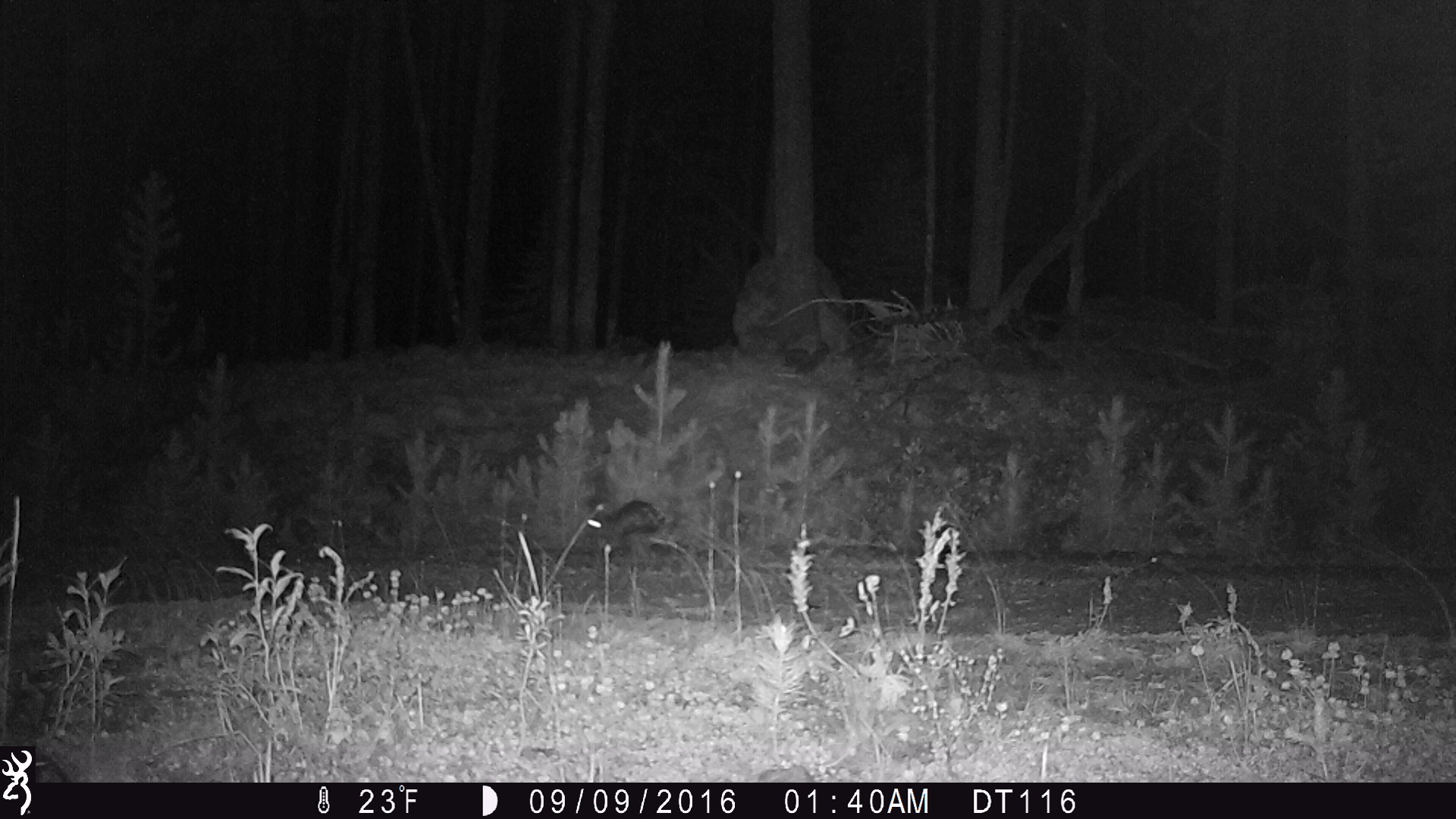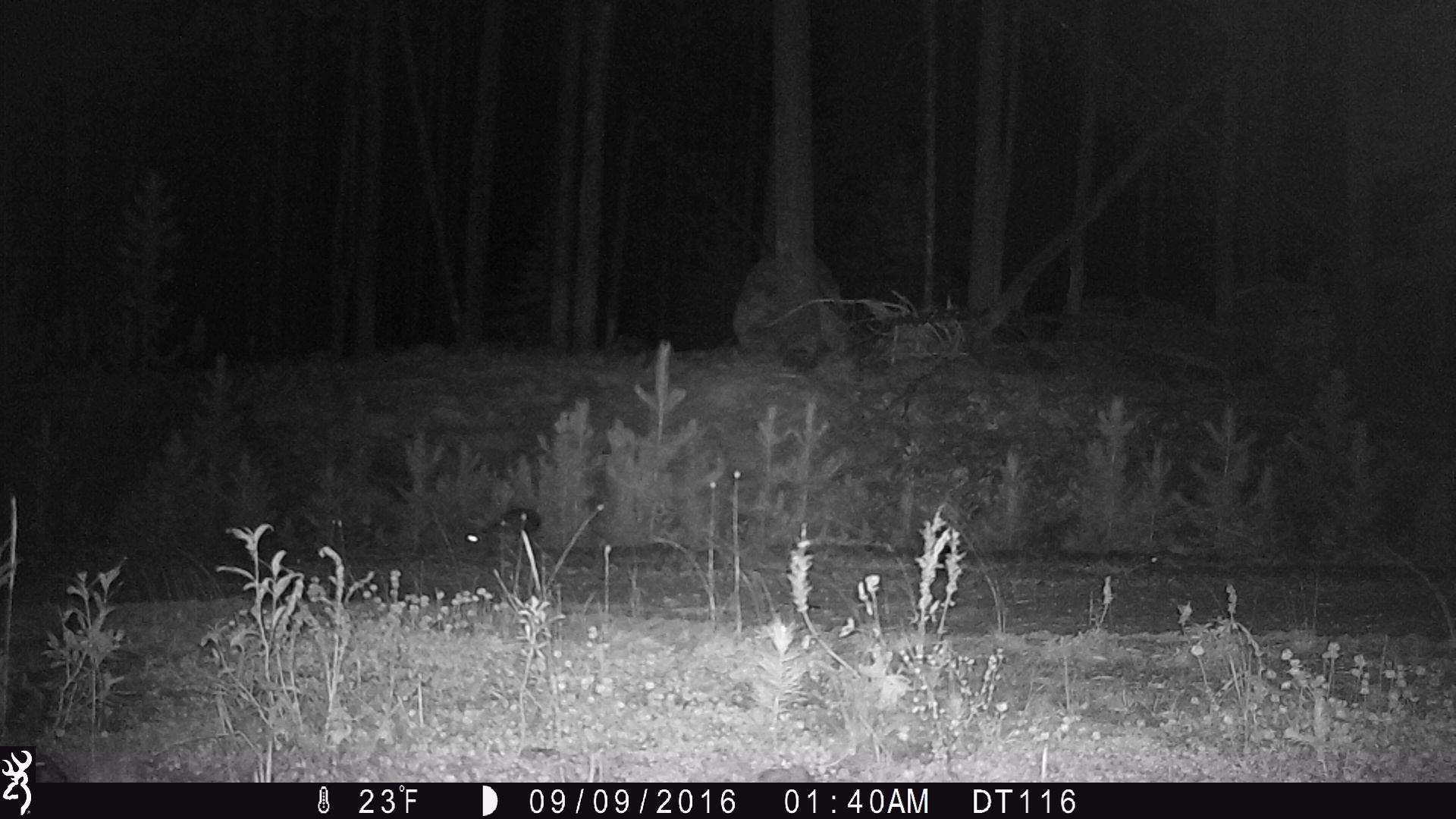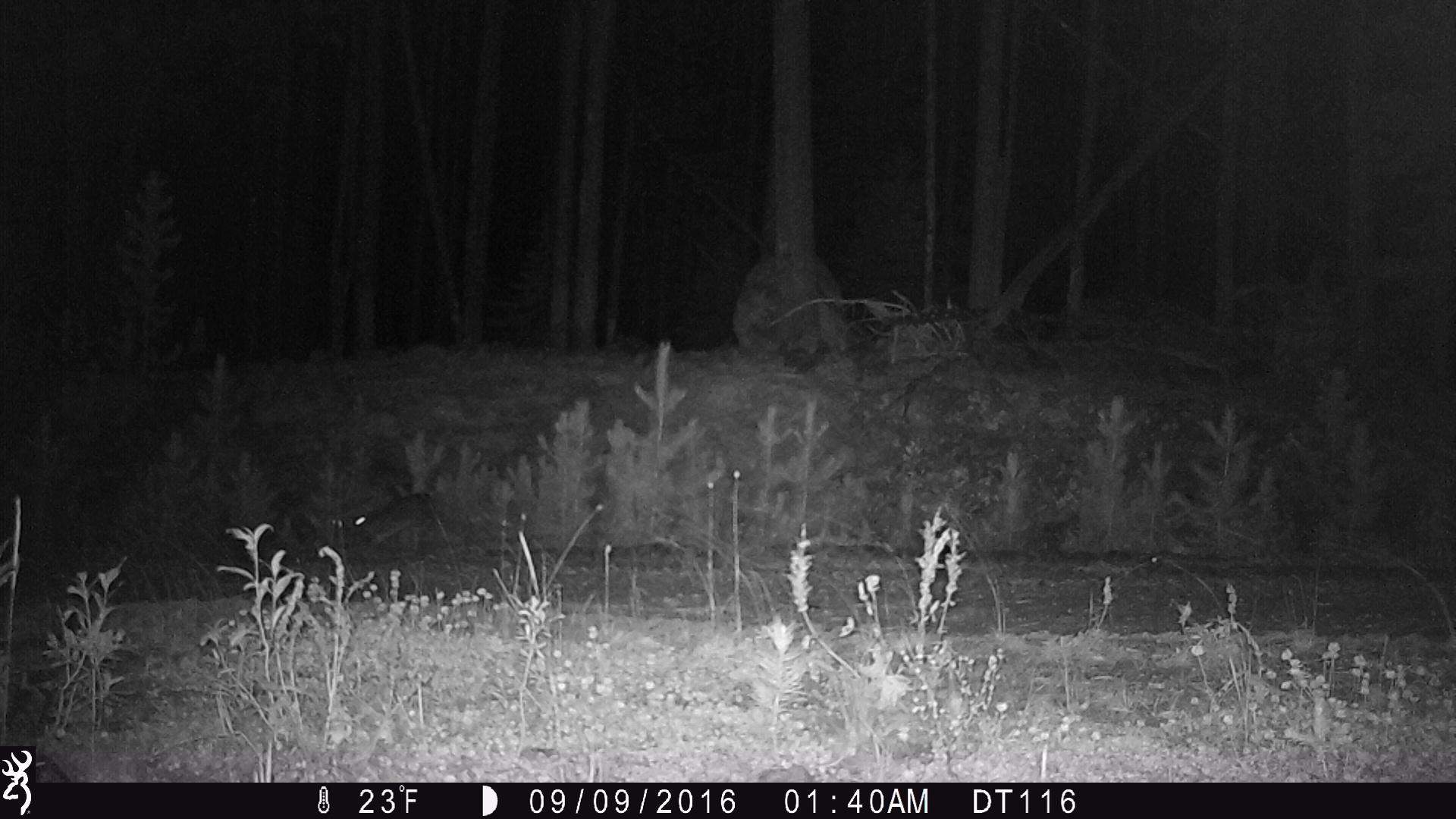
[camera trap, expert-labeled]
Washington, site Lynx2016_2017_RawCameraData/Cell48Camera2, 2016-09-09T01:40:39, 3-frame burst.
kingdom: Animalia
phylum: Chordata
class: Mammalia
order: Lagomorpha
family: Leporidae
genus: Lepus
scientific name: Lepus americanus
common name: snowshoe hare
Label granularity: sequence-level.